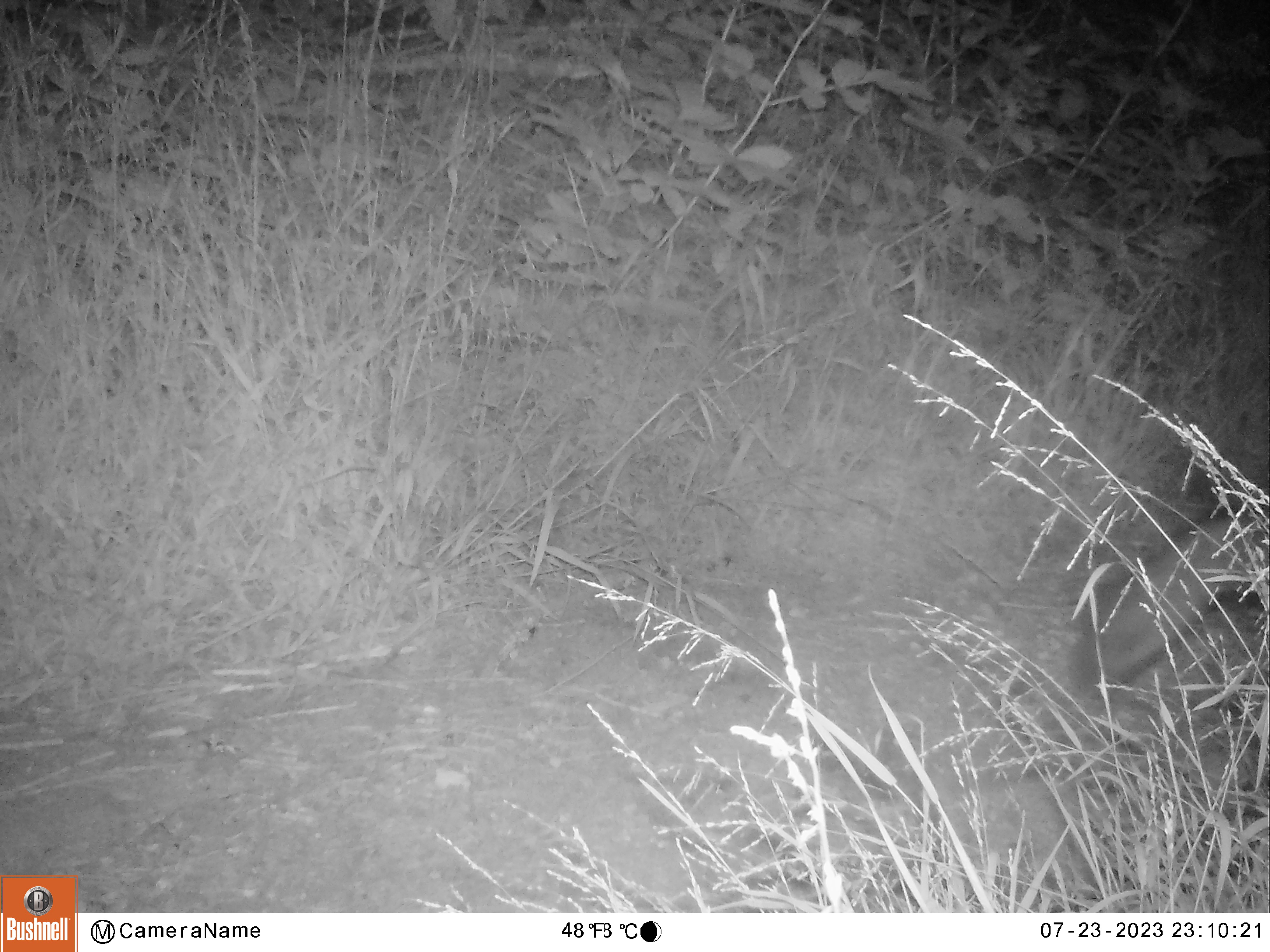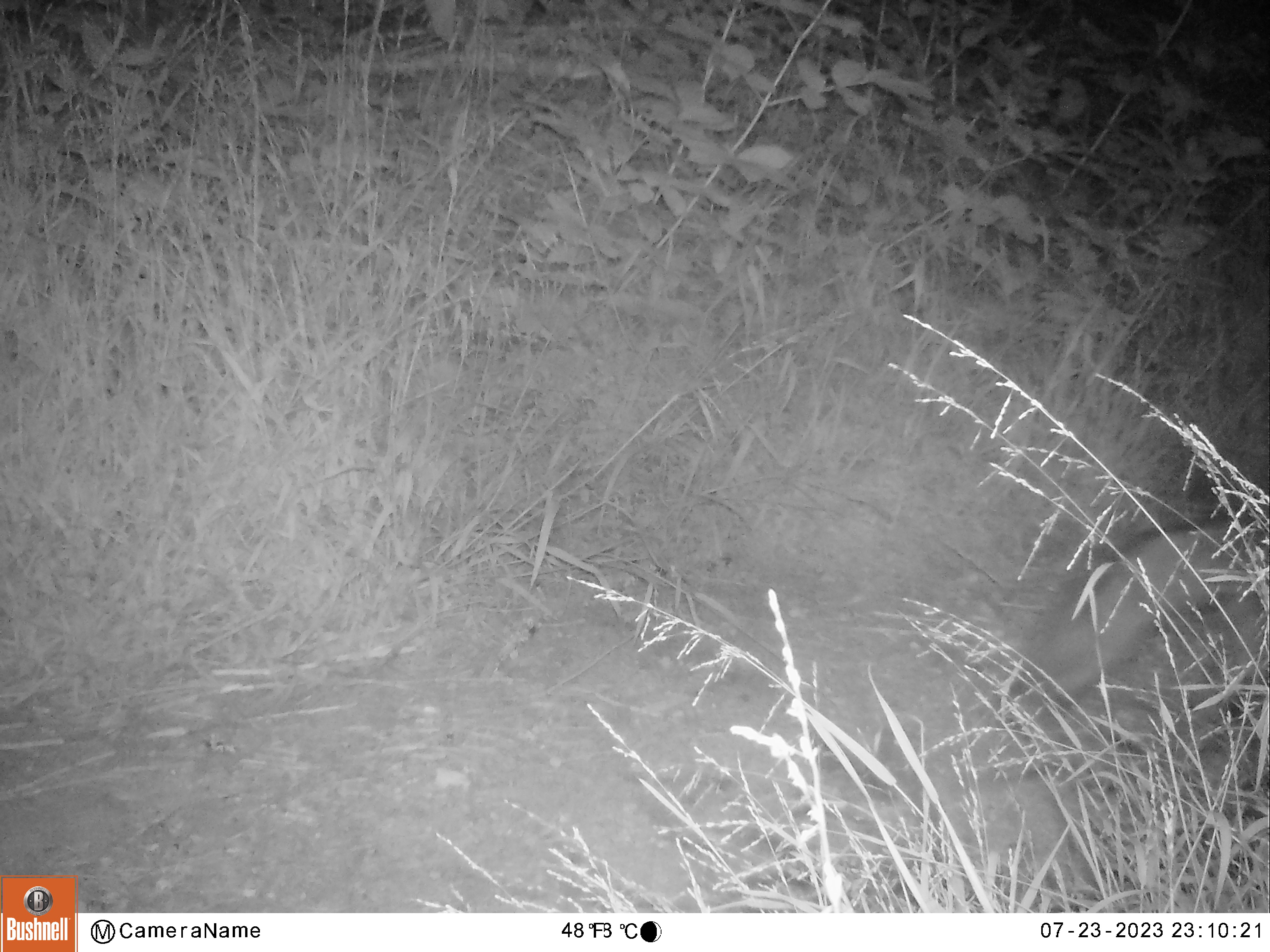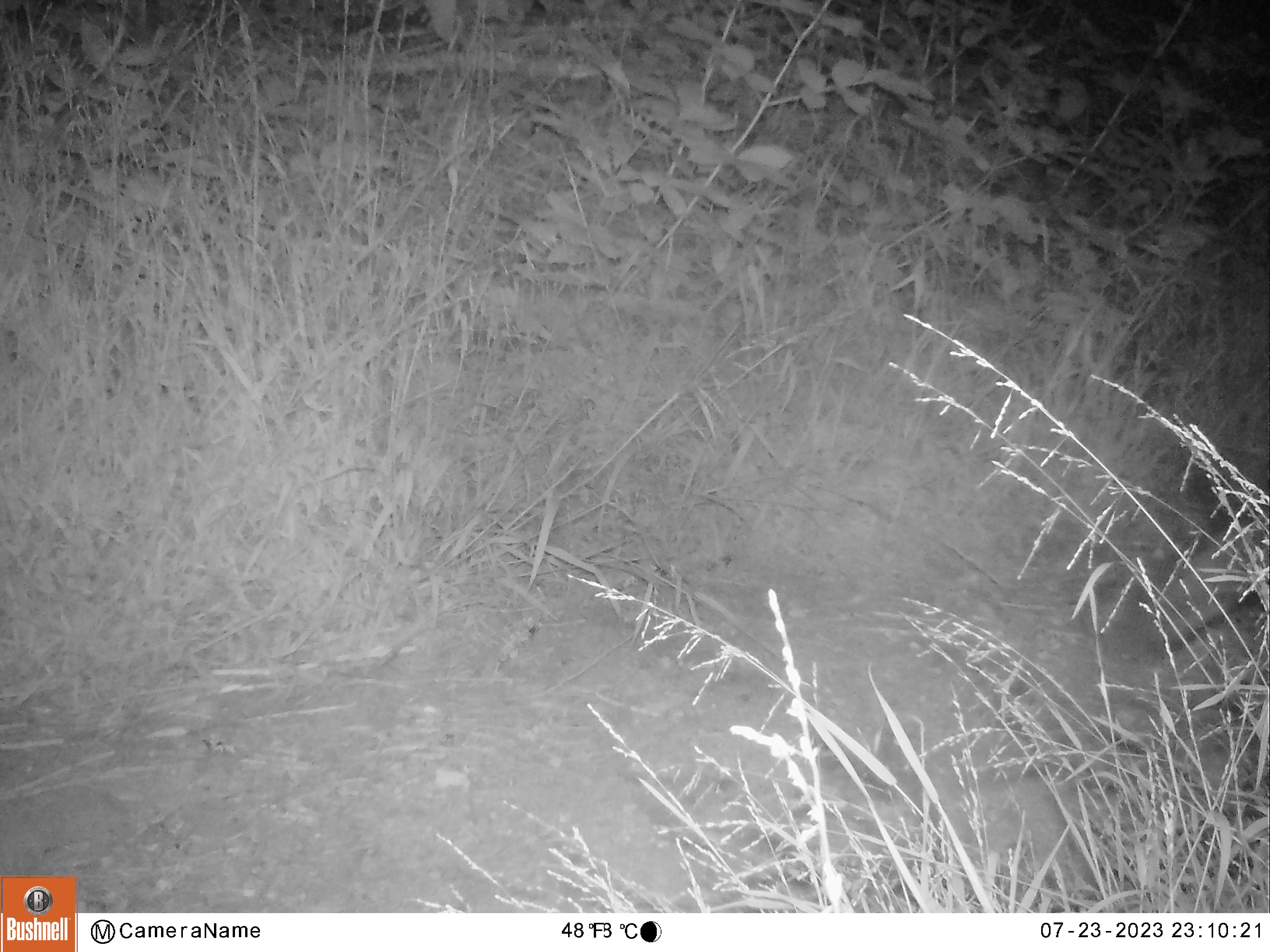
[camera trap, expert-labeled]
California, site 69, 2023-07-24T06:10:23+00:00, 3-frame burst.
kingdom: Animalia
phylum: Chordata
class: Mammalia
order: Carnivora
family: Canidae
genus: Urocyon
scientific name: Urocyon cinereoargenteus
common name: gray fox